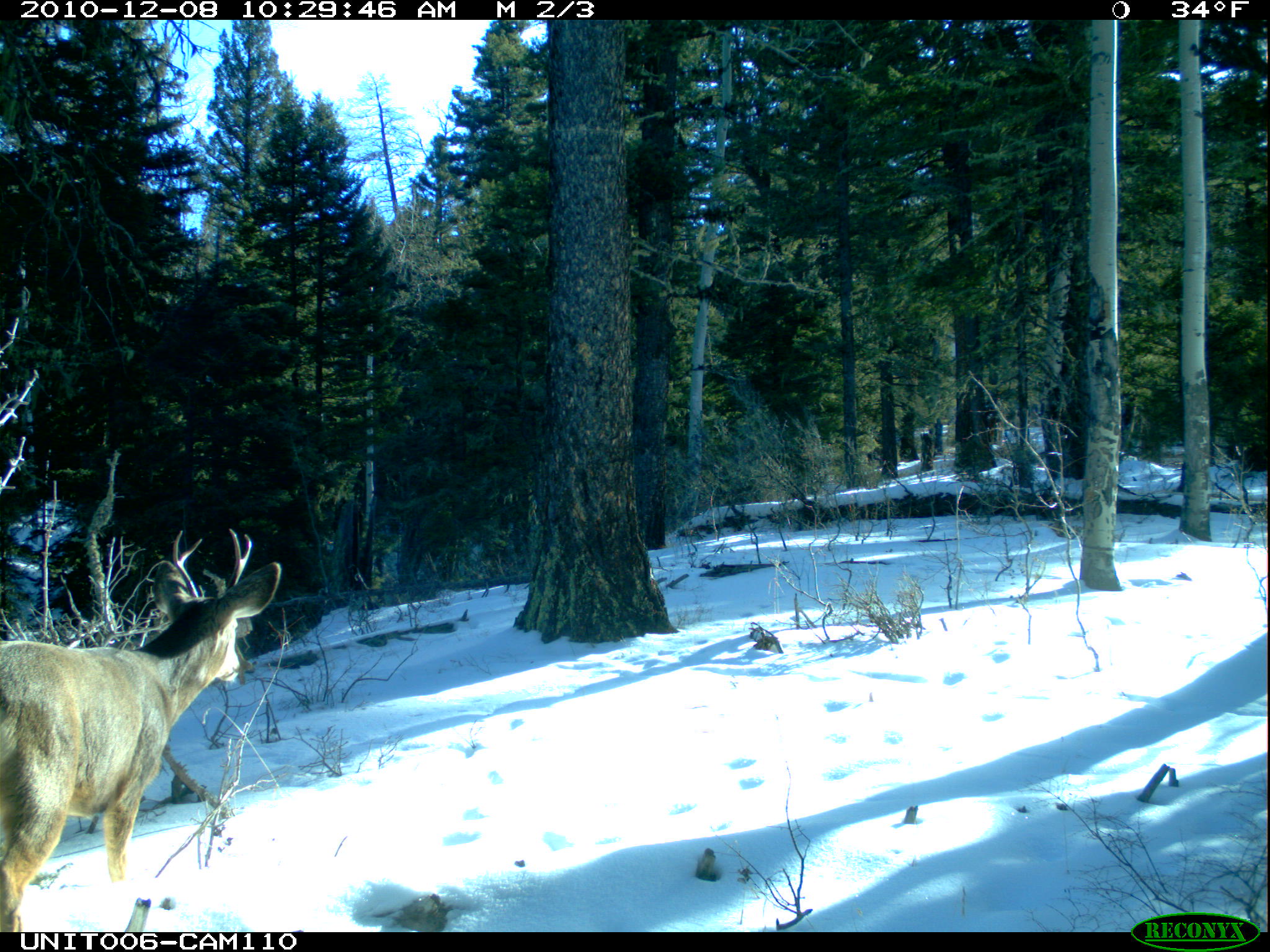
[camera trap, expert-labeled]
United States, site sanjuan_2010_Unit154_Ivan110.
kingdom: Animalia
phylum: Chordata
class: Mammalia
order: Artiodactyla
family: Cervidae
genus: Odocoileus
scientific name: Odocoileus hemionus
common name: mule deer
Odocoileus hemionus (mule deer).